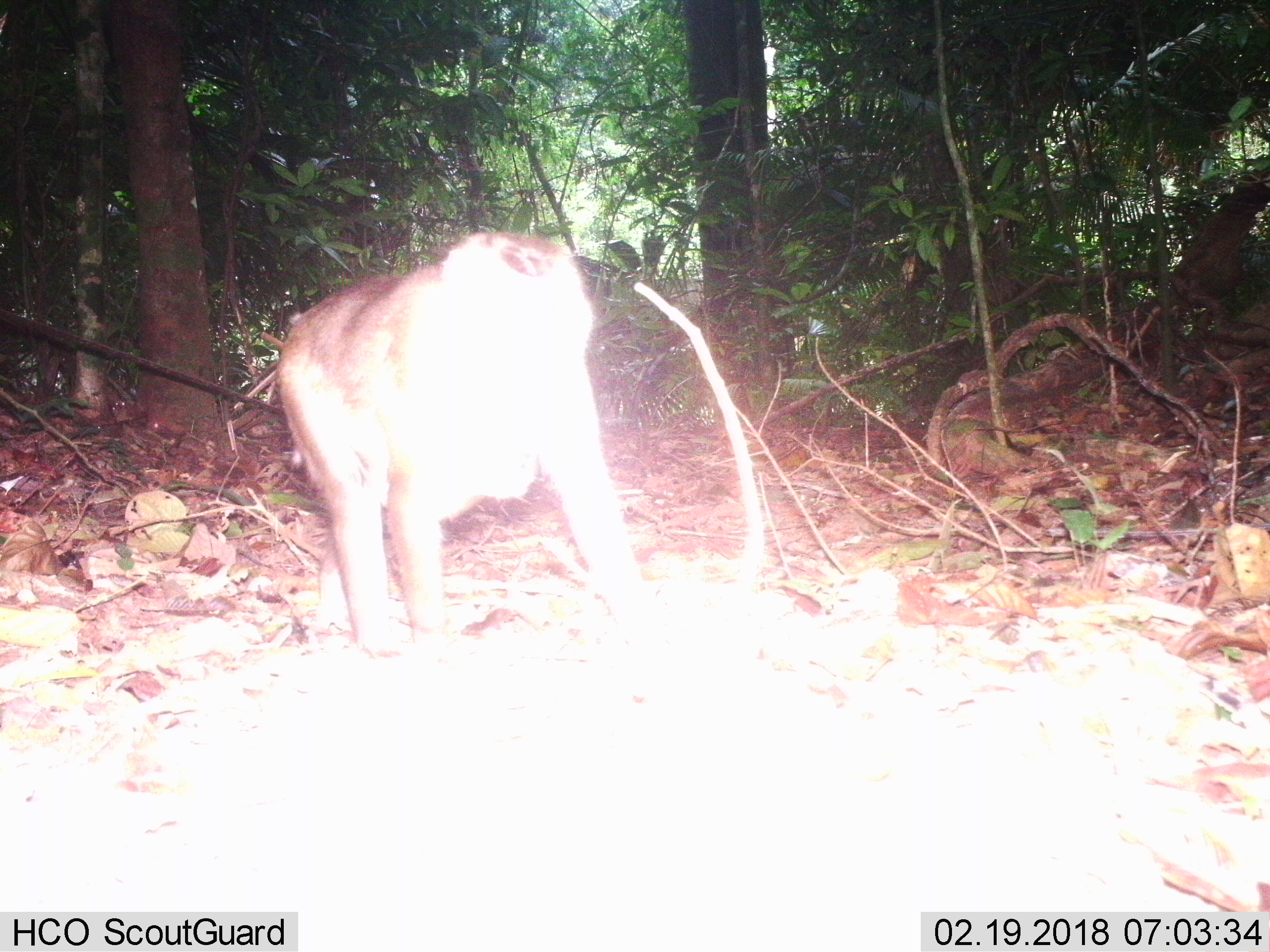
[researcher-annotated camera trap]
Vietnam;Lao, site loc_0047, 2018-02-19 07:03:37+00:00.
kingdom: Animalia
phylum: Chordata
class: Mammalia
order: Primates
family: Cercopithecidae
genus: Macaca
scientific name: Macaca nemestrina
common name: pig-tailed macaque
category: pig tailed macaque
Pig tailed macaque (pig-tailed macaque) (Macaca nemestrina). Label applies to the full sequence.